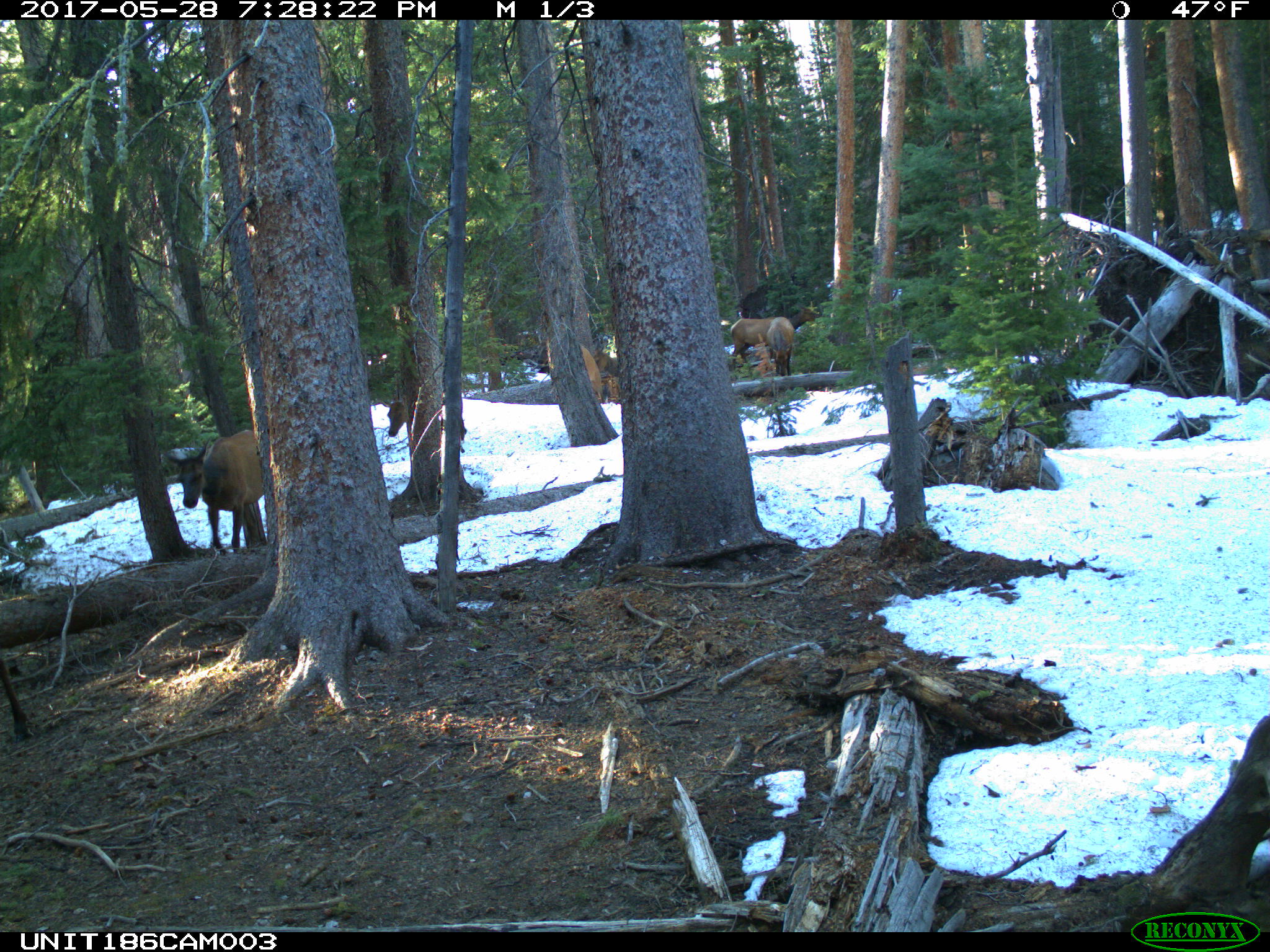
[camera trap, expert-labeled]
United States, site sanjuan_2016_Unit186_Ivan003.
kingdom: Animalia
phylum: Chordata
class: Mammalia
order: Artiodactyla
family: Cervidae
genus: Cervus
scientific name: Cervus elaphus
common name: red deer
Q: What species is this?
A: Cervus elaphus (red deer).